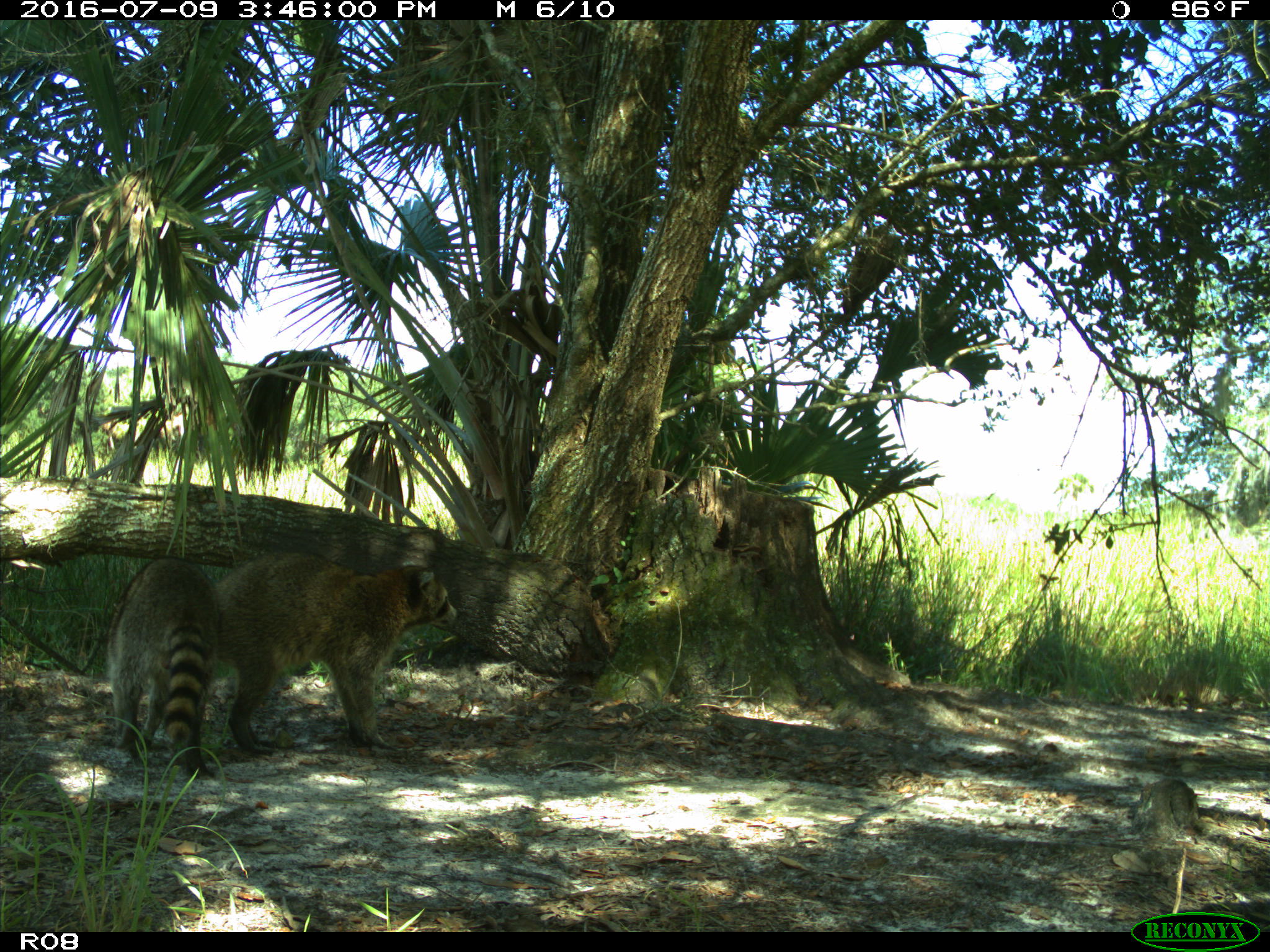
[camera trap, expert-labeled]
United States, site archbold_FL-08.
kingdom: Animalia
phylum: Chordata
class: Mammalia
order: Carnivora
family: Procyonidae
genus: Procyon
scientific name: Procyon lotor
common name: common raccoon